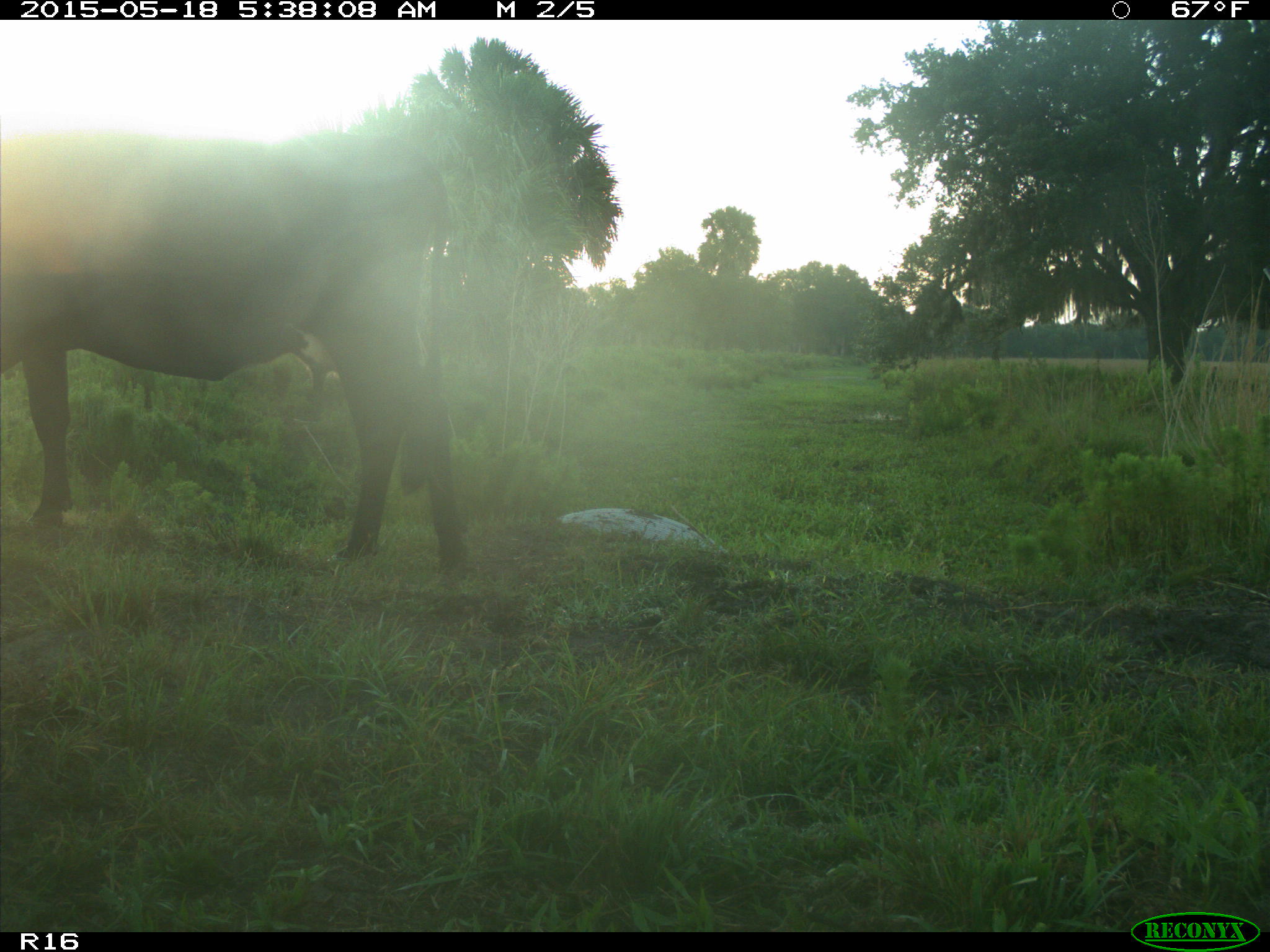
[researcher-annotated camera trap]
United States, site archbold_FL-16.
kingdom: Animalia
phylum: Chordata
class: Mammalia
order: Artiodactyla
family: Bovidae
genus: Bos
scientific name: Bos taurus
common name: domestic cow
Bos taurus (domestic cow).